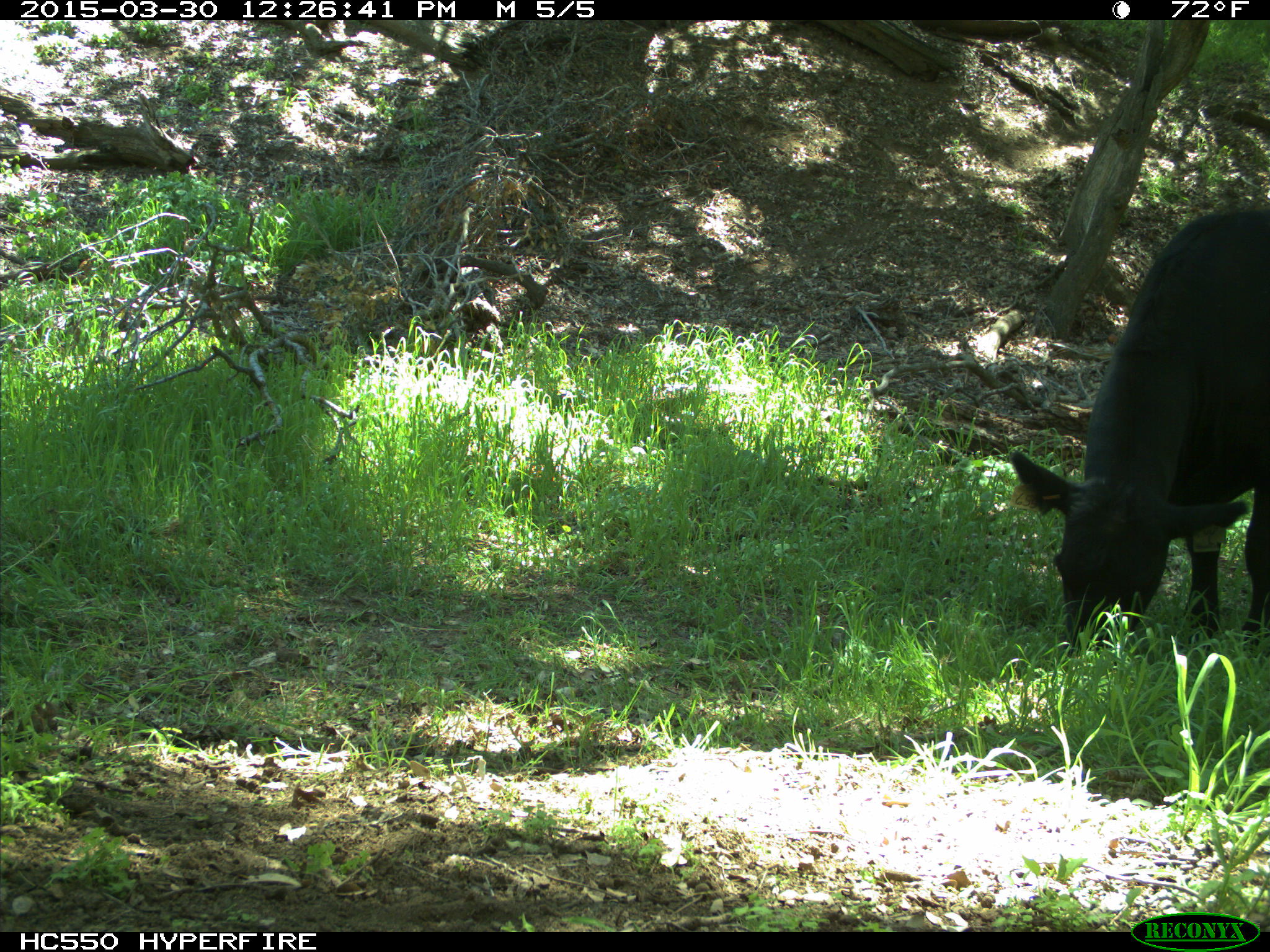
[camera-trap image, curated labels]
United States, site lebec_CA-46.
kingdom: Animalia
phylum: Chordata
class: Mammalia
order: Artiodactyla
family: Bovidae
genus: Bos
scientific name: Bos taurus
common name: domestic cow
Bos taurus (domestic cow).